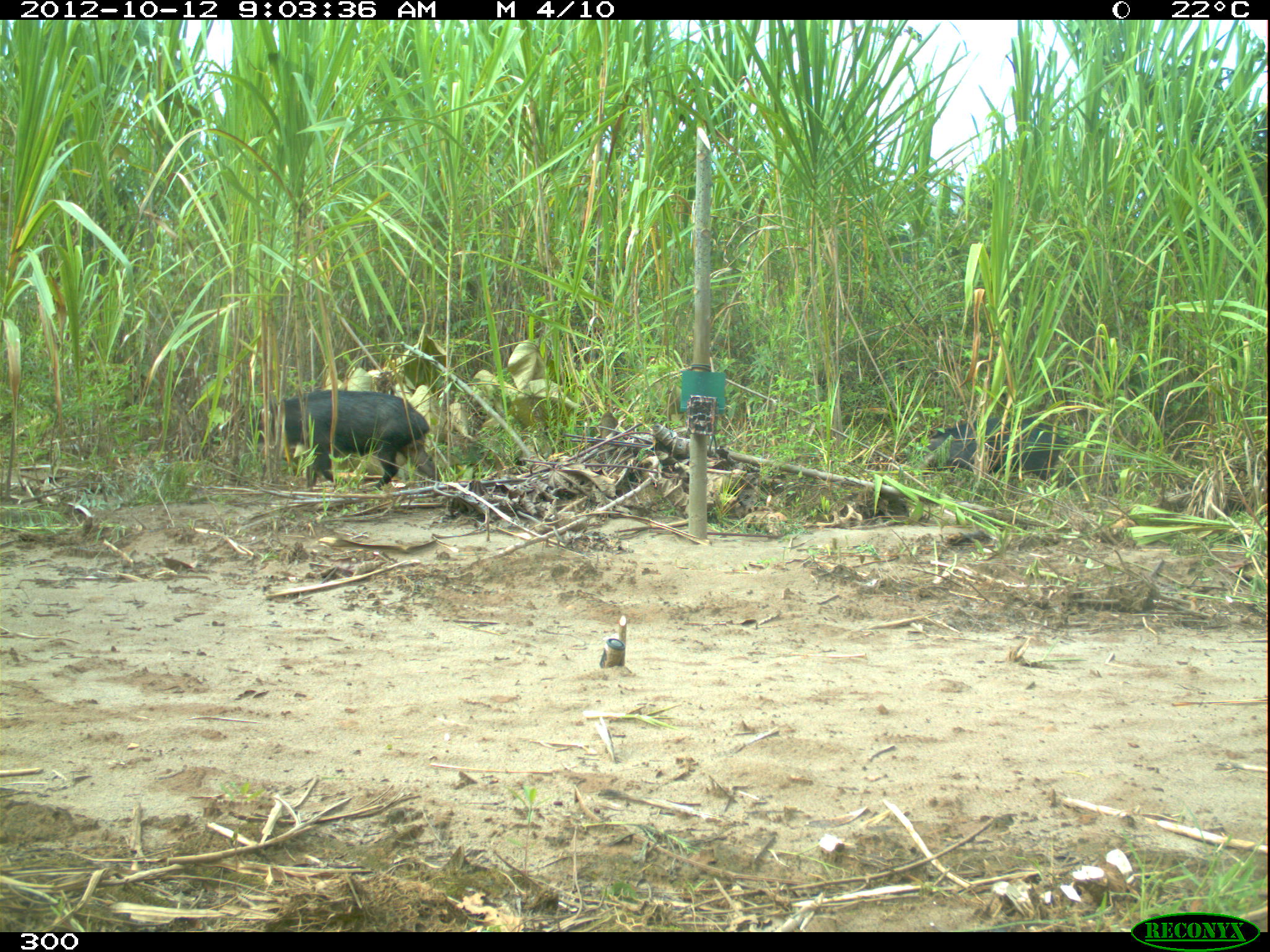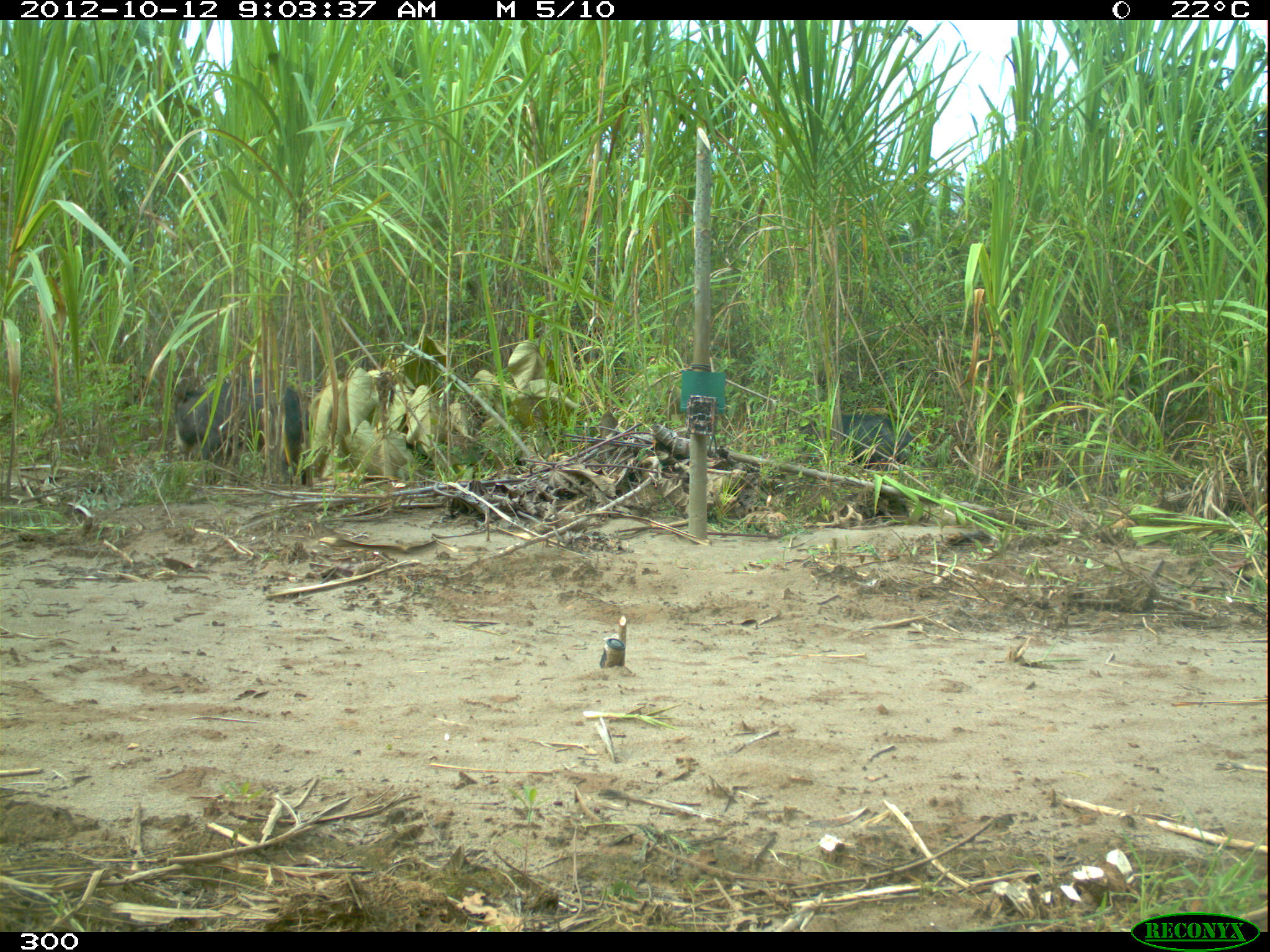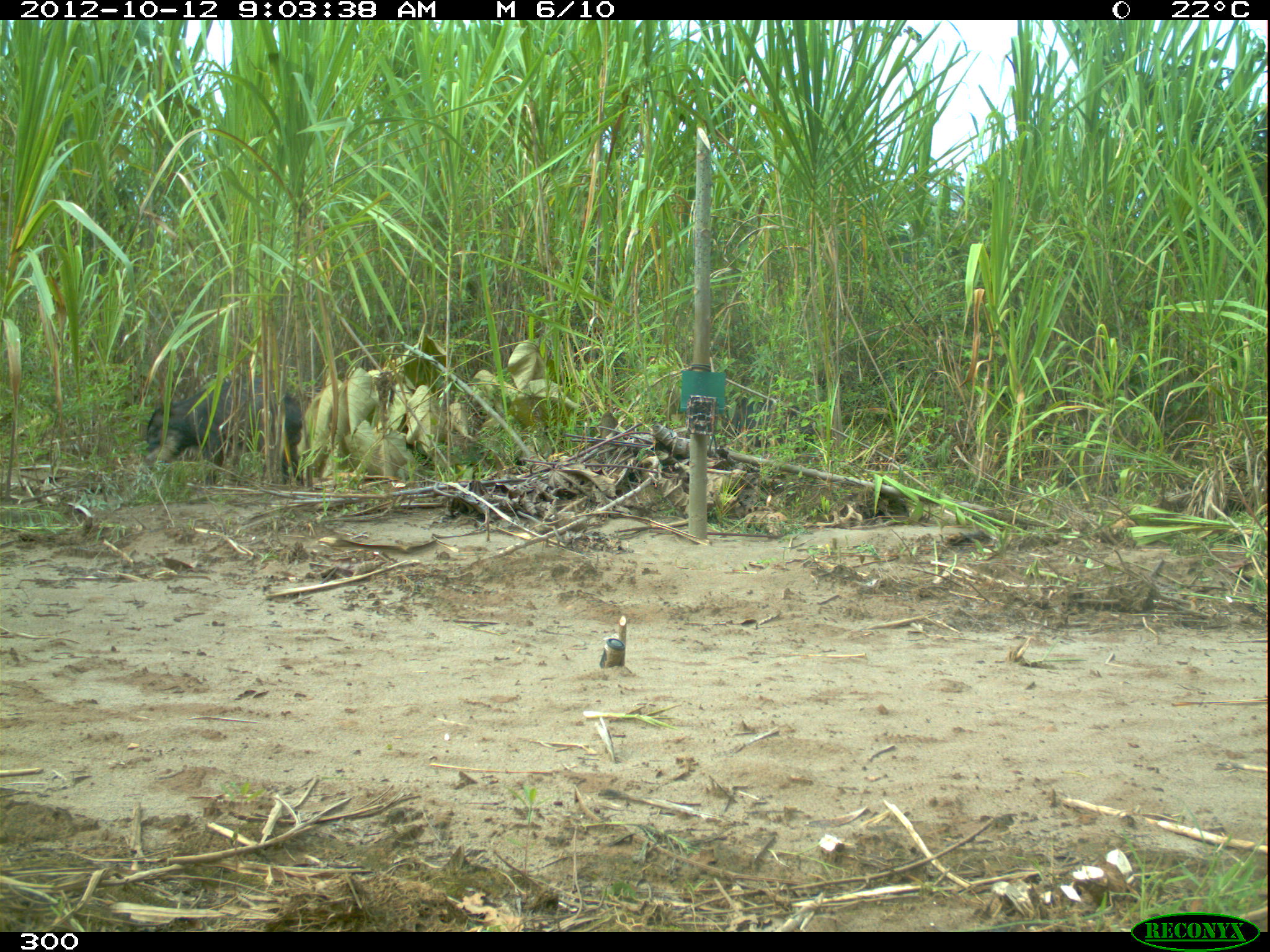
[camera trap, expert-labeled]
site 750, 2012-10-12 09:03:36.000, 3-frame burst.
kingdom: Animalia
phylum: Chordata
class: Mammalia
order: Artiodactyla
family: Tayassuidae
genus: Tayassu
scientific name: Tayassu pecari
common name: white-lipped peccary